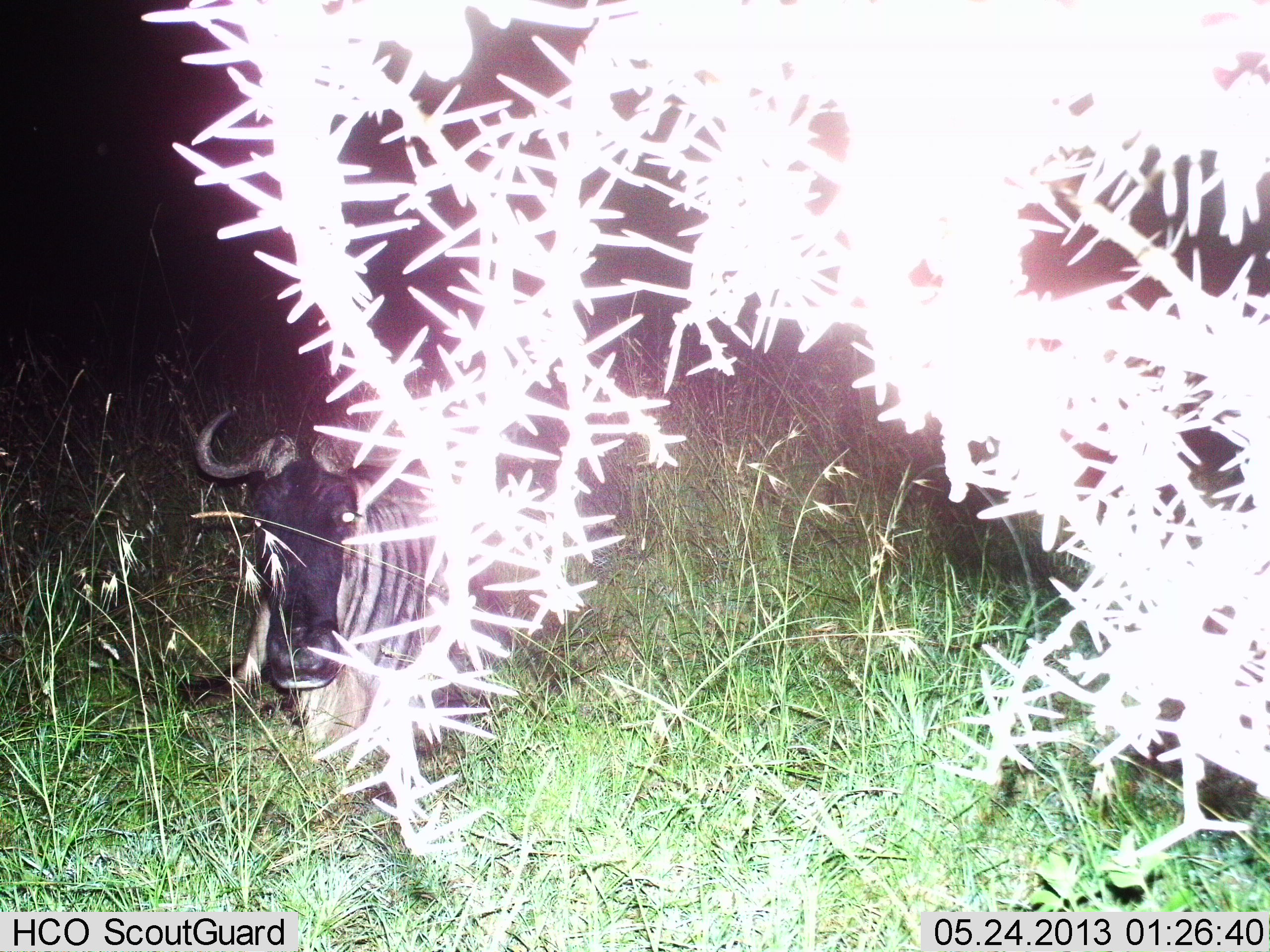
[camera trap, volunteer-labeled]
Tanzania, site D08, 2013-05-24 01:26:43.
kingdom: Animalia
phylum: Chordata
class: Mammalia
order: Artiodactyla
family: Bovidae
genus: Connochaetes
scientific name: Connochaetes taurinus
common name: blue wildebeest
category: wildebeest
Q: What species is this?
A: Wildebeest (blue wildebeest) (Connochaetes taurinus).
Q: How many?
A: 1.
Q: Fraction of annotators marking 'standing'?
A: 10%.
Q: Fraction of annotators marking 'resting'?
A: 90%.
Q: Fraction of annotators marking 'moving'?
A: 0%.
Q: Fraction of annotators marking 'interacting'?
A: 0%.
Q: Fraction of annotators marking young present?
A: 0%.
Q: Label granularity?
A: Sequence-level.